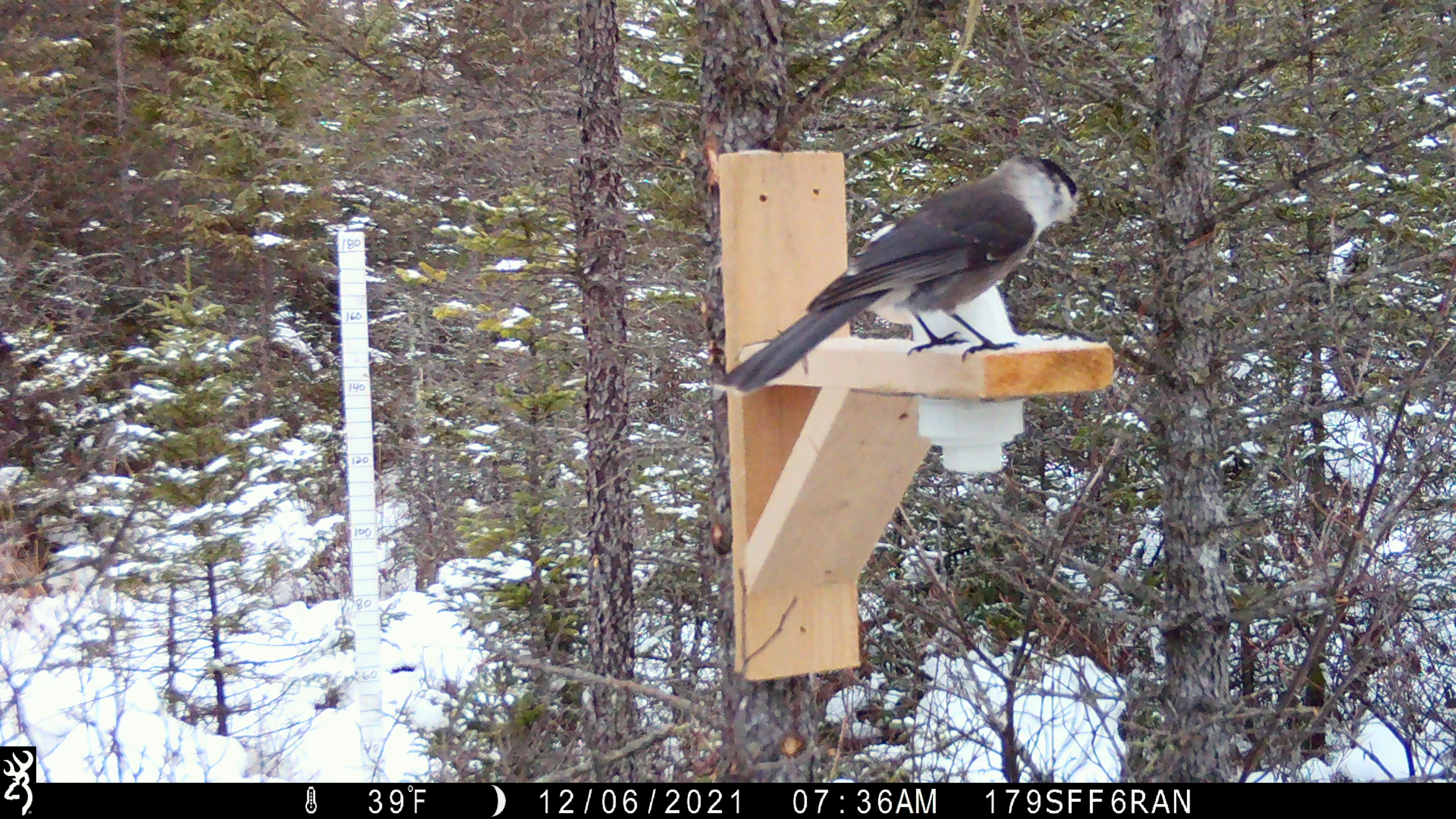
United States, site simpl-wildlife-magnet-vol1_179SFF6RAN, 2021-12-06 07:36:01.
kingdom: Animalia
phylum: Chordata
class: Aves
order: Passeriformes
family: Corvidae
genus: Perisoreus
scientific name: Perisoreus canadensis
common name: canada jay